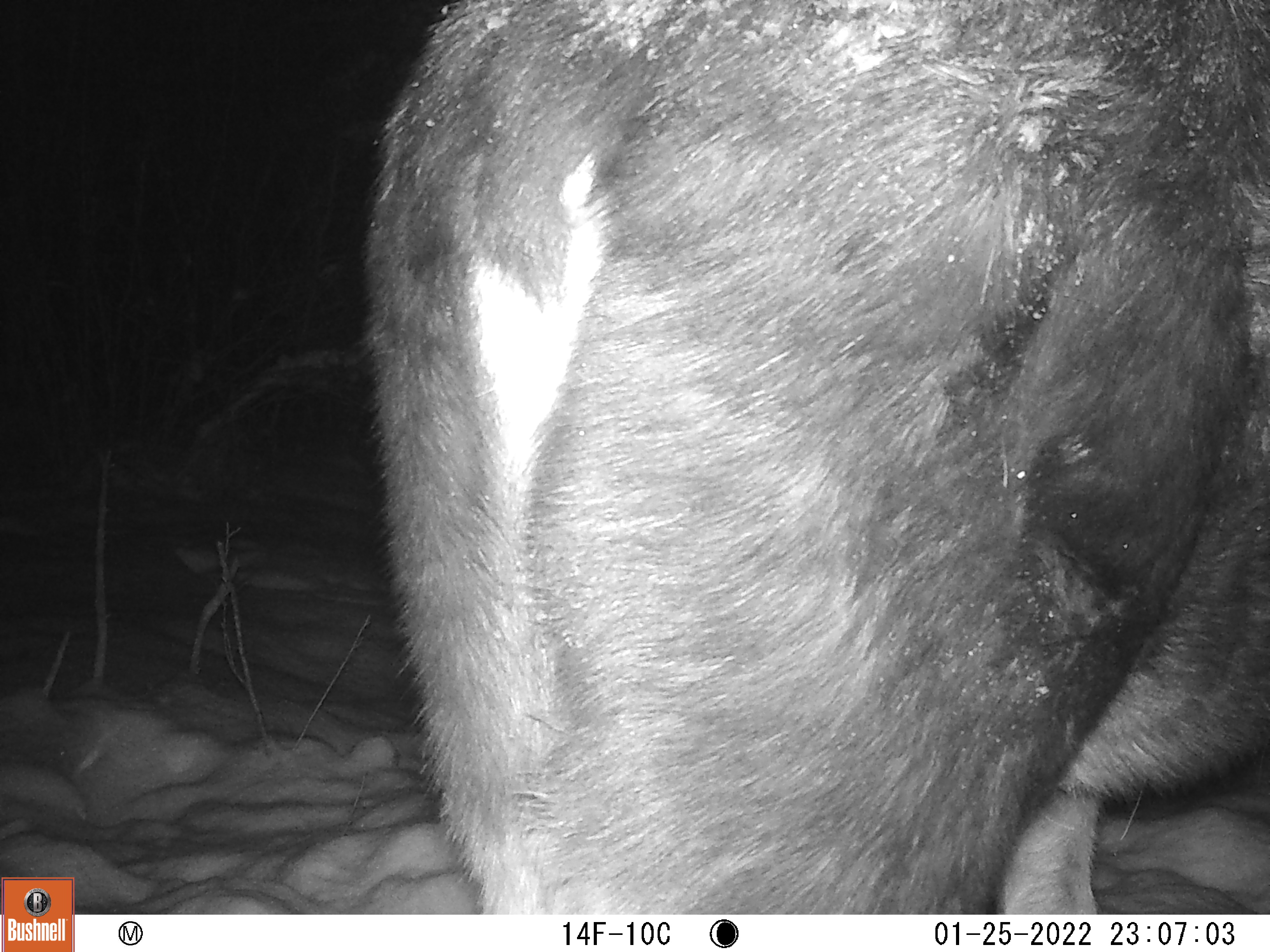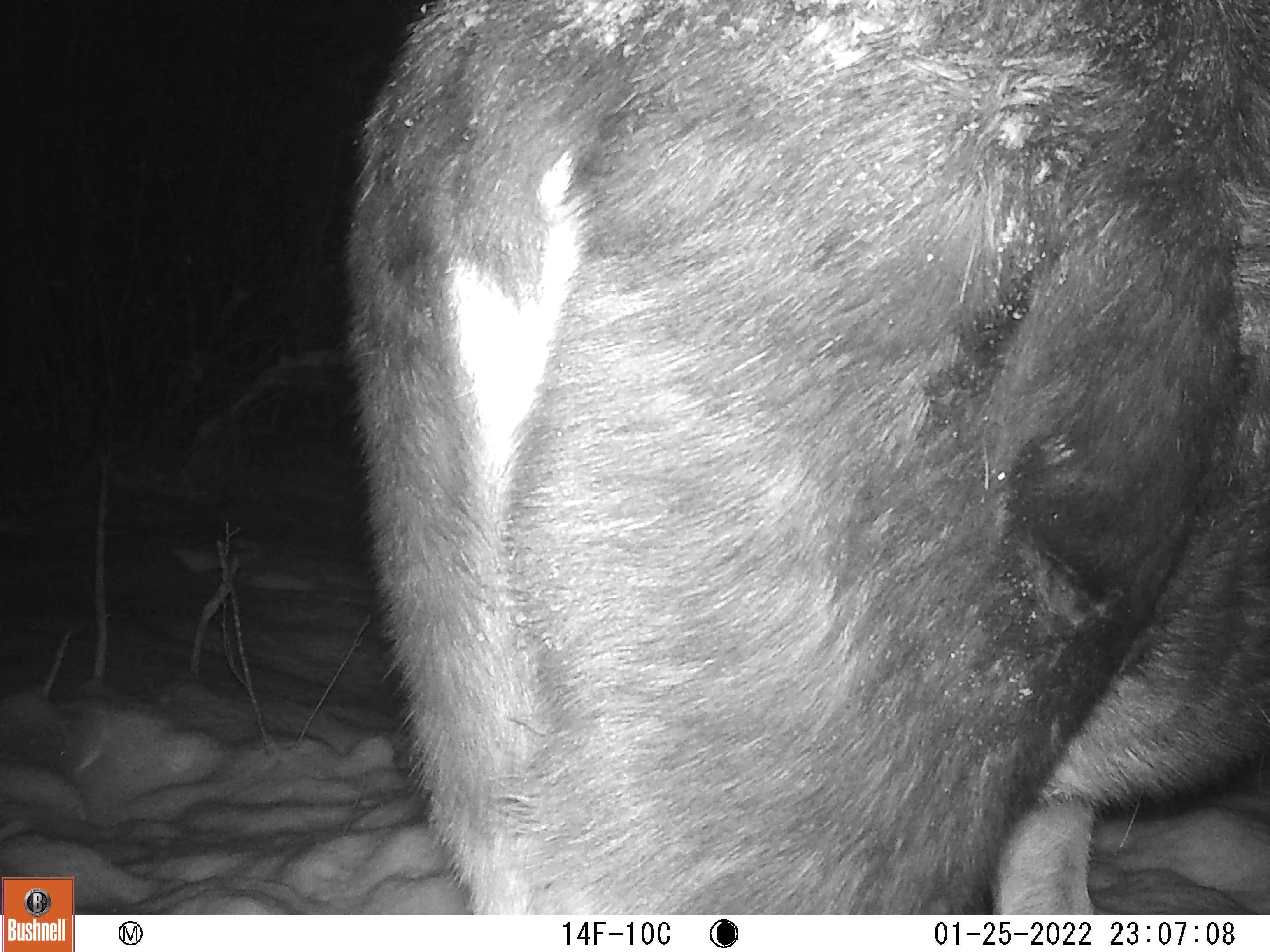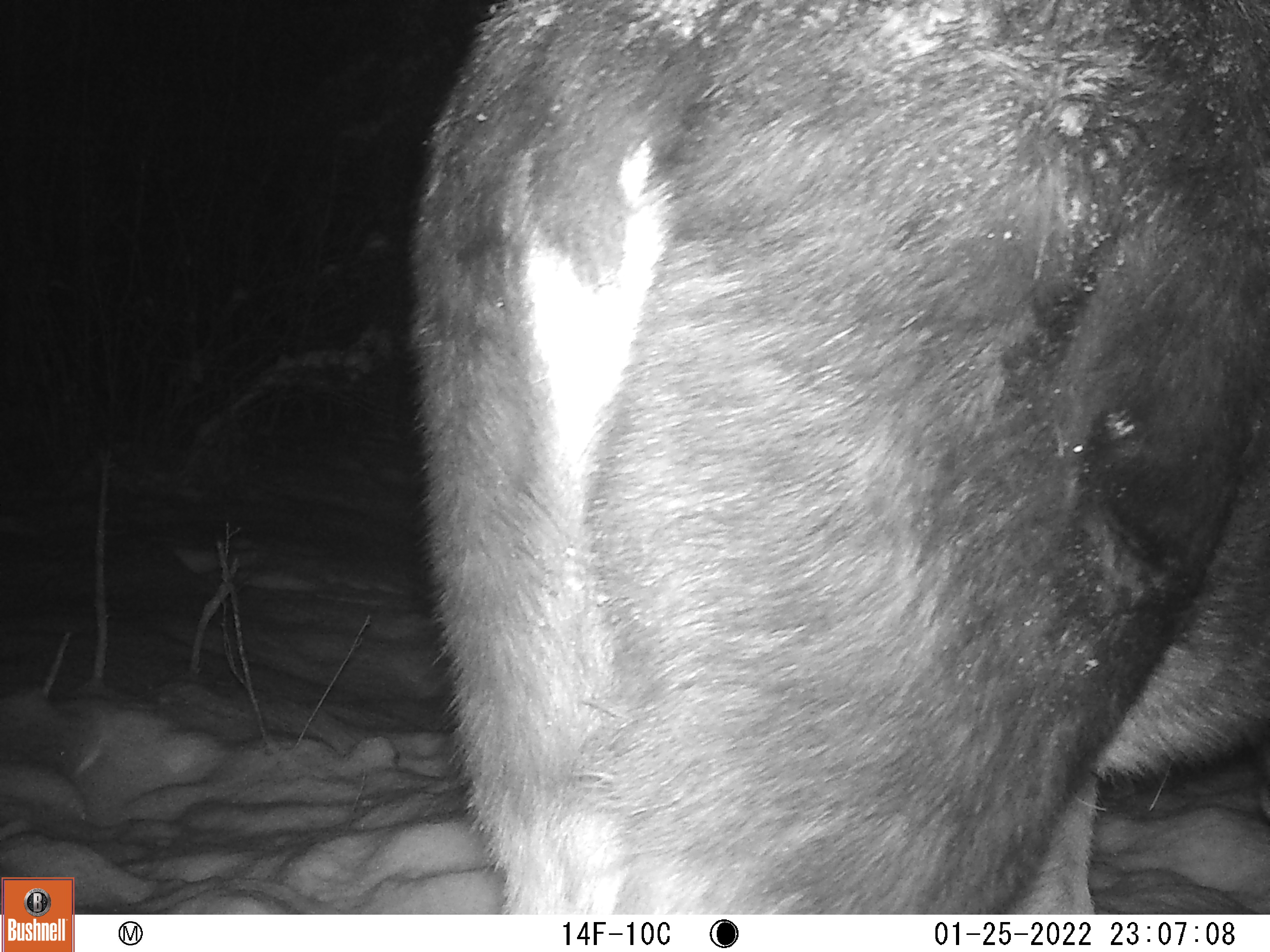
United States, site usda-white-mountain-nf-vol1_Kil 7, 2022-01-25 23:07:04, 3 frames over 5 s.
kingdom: Animalia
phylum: Chordata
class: Mammalia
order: Artiodactyla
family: Cervidae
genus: Alces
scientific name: Alces alces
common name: moose